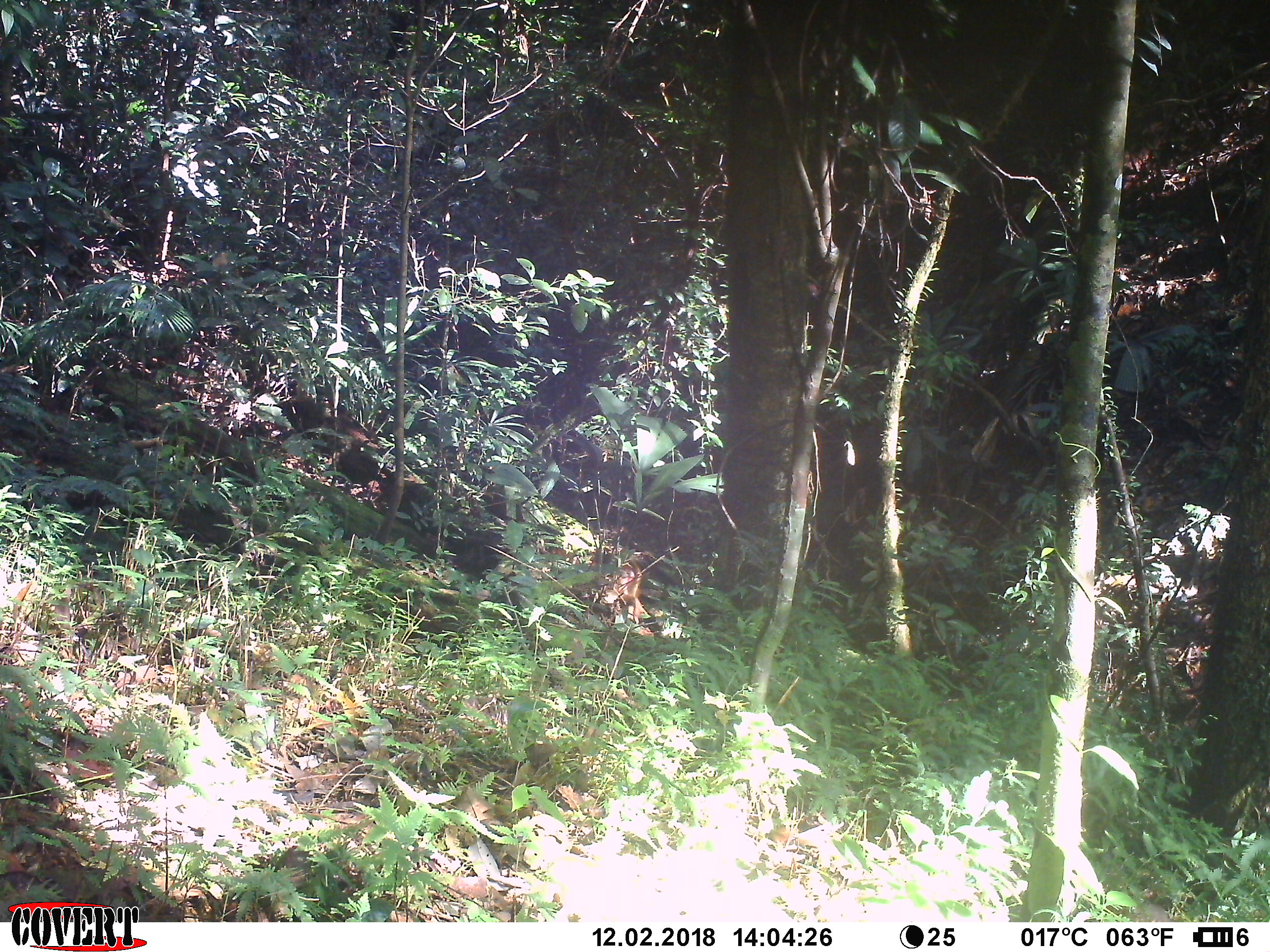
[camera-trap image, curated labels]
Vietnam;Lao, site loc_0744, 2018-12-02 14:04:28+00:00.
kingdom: Animalia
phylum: Chordata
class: Mammalia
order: Primates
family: Cercopithecidae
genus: Macaca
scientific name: Macaca arctoides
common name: stump-tailed macaque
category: stump tailed macaque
Stump tailed macaque (stump-tailed macaque) (Macaca arctoides). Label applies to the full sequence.